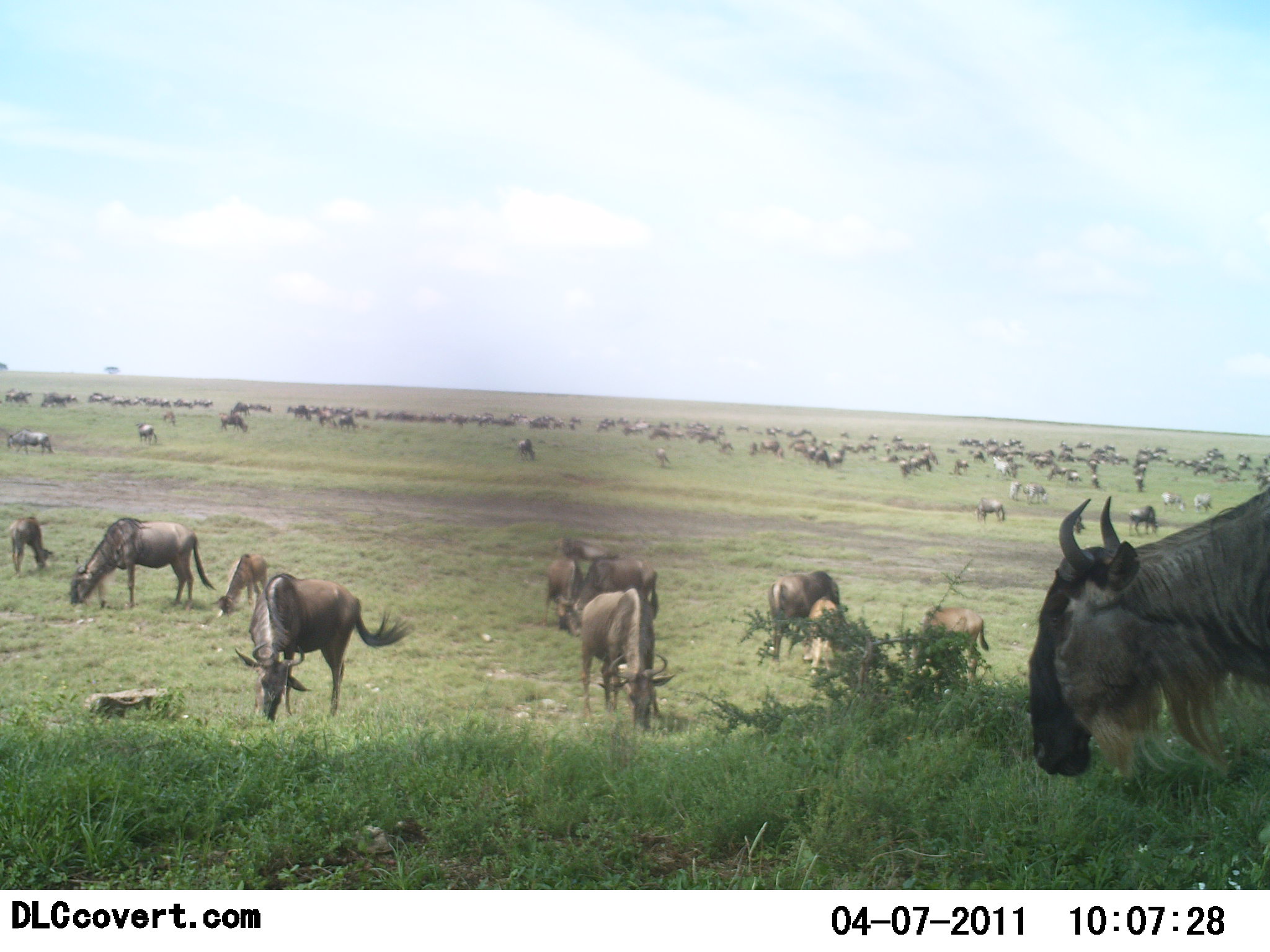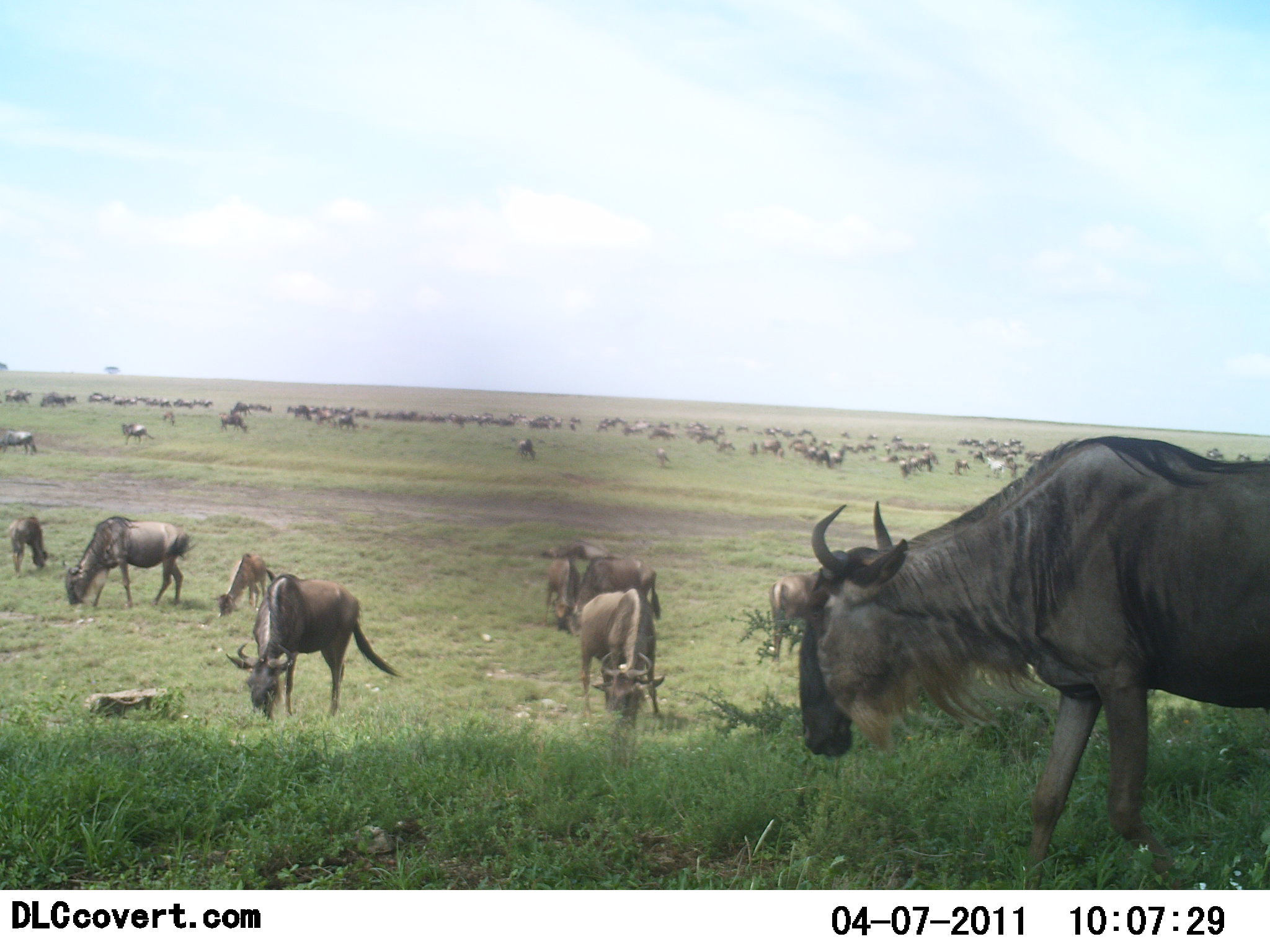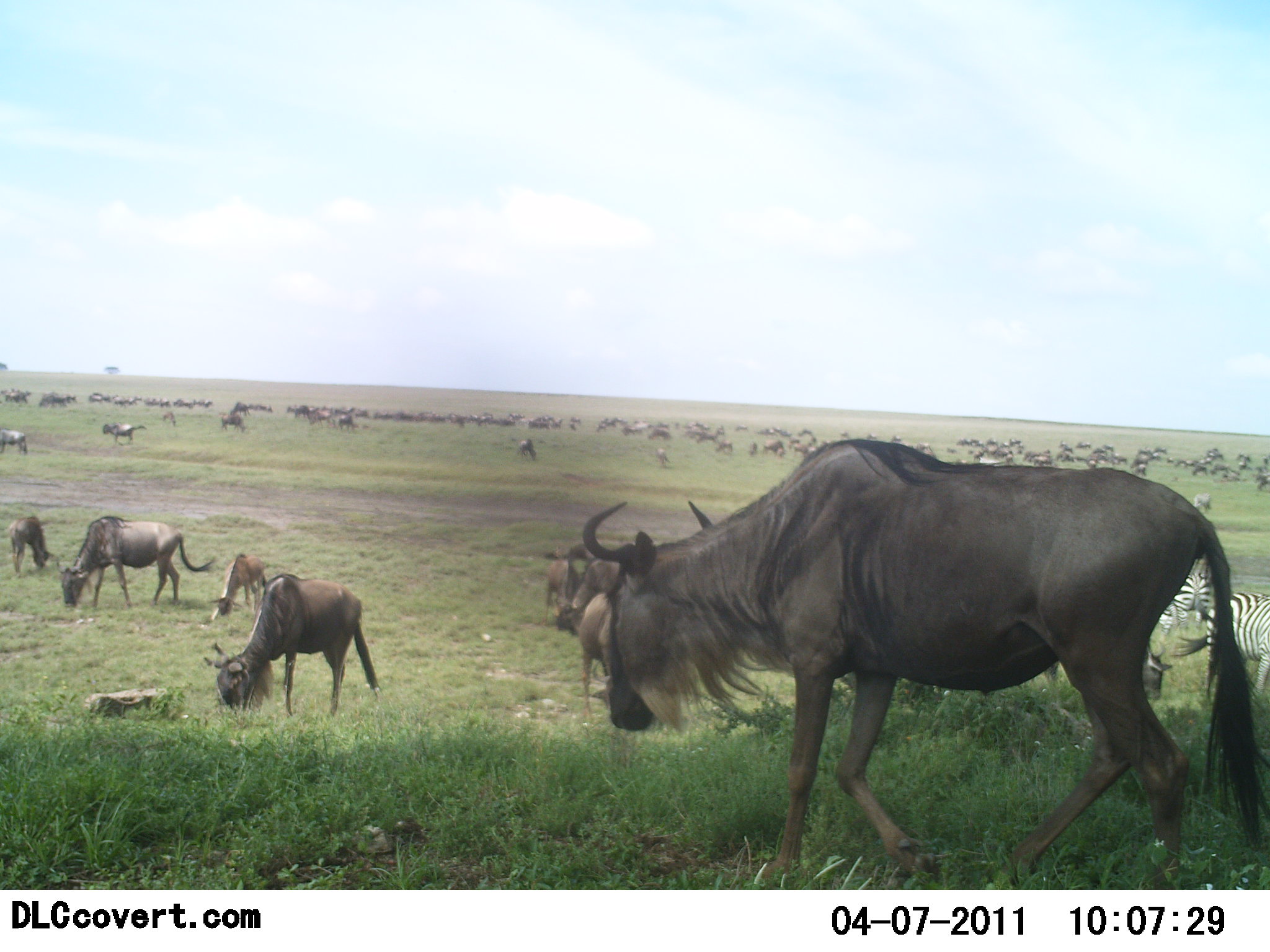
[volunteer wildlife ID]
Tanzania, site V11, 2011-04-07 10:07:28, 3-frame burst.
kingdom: Animalia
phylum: Chordata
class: Mammalia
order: Artiodactyla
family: Bovidae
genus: Connochaetes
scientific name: Connochaetes taurinus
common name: blue wildebeest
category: wildebeest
Wildebeest (blue wildebeest) (Connochaetes taurinus), count 51+. Behavior (volunteer vote fractions): standing 56%, resting 11%, moving 61%, interacting 17%. Young present (vote fraction): 39%. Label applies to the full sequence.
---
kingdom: Animalia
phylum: Chordata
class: Mammalia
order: Perissodactyla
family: Equidae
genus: Equus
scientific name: Equus quagga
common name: plains zebra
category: zebra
Zebra (plains zebra) (Equus quagga), count 3. Behavior (volunteer vote fractions): standing 50%, resting 0%, moving 30%, interacting 0%. Young present (vote fraction): 0%. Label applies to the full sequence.